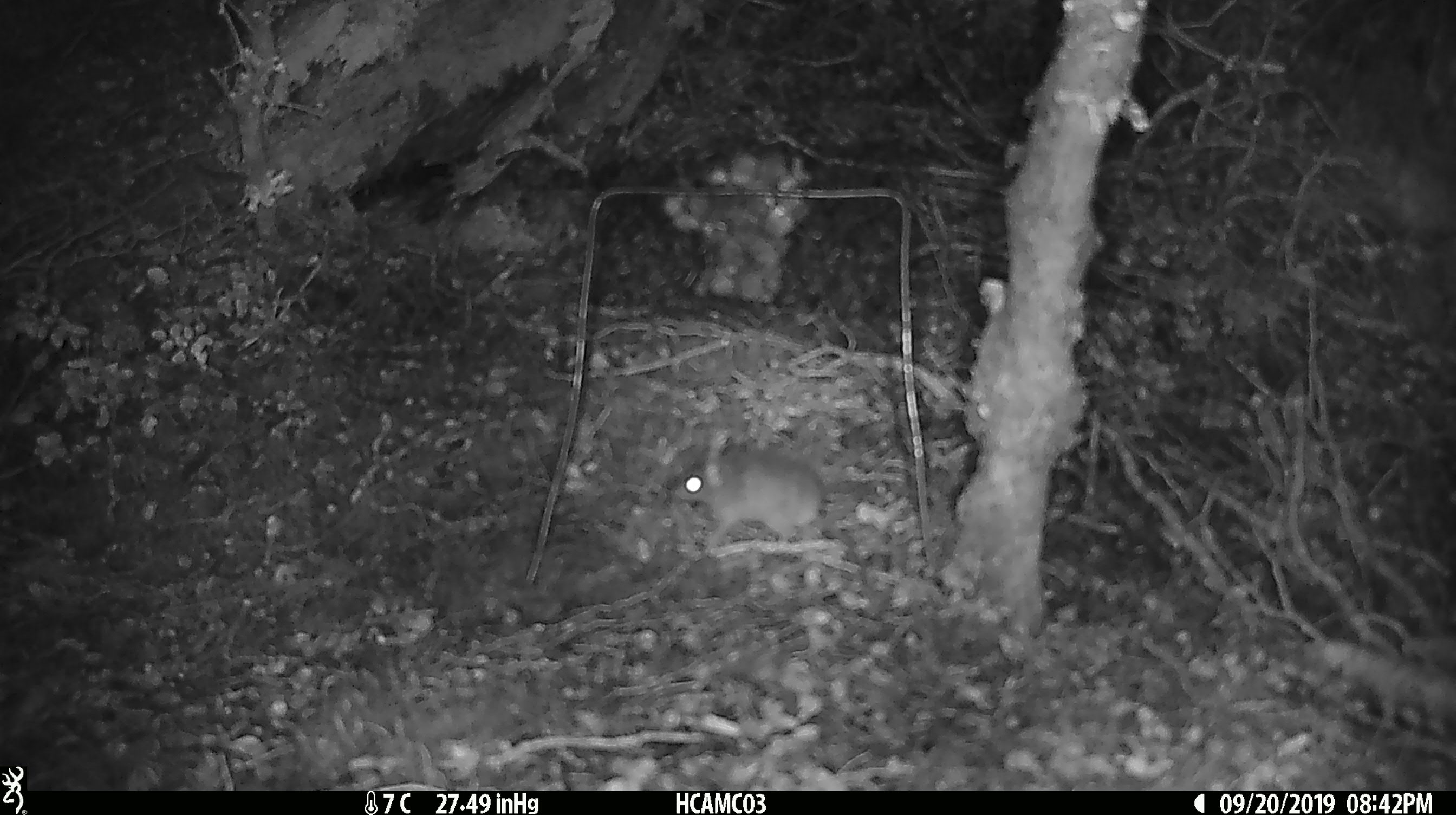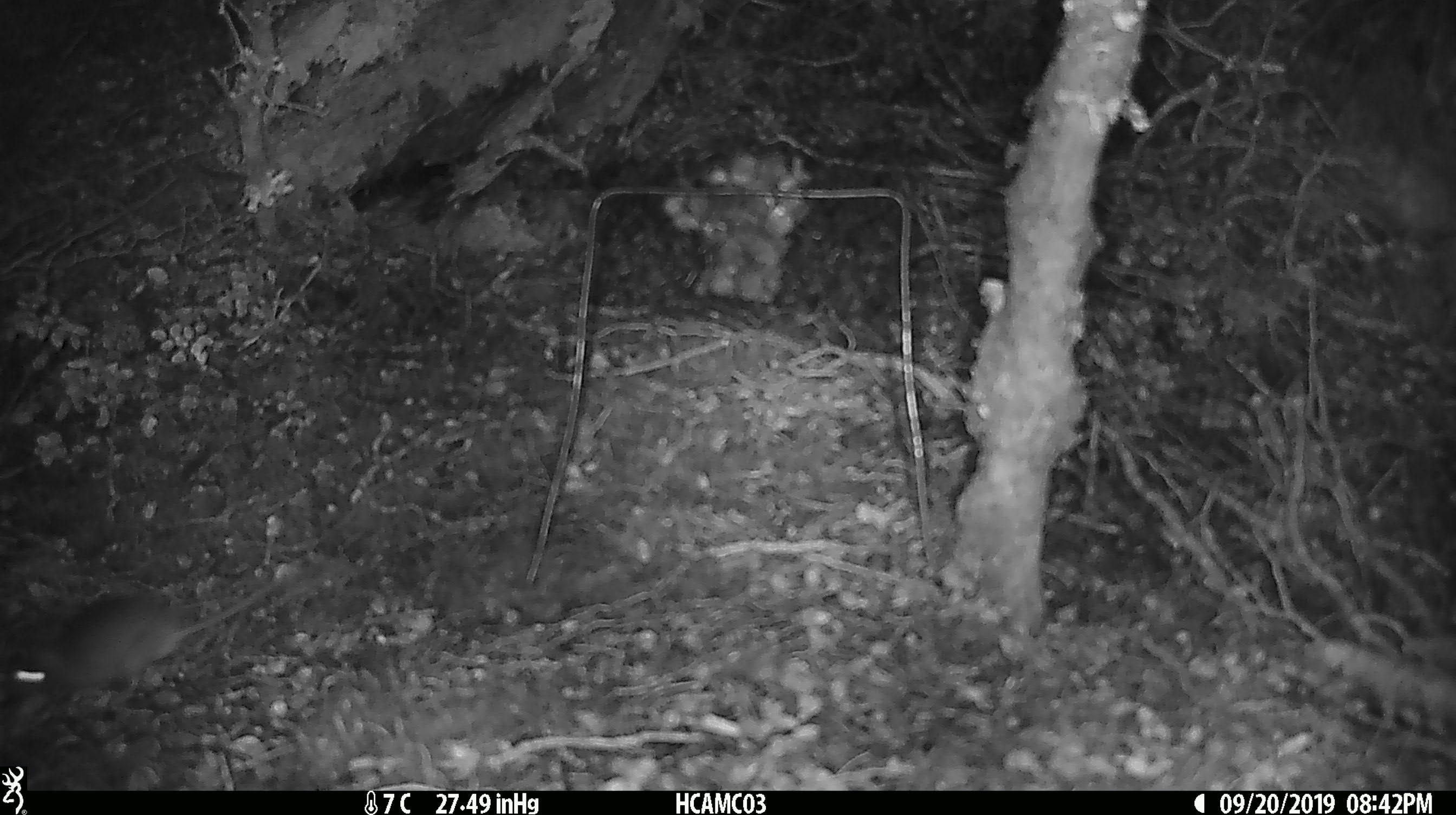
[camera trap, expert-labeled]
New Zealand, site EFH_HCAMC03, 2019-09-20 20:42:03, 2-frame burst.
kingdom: Animalia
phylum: Chordata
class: Mammalia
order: Rodentia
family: Muridae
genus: Mus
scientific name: Mus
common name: mouse